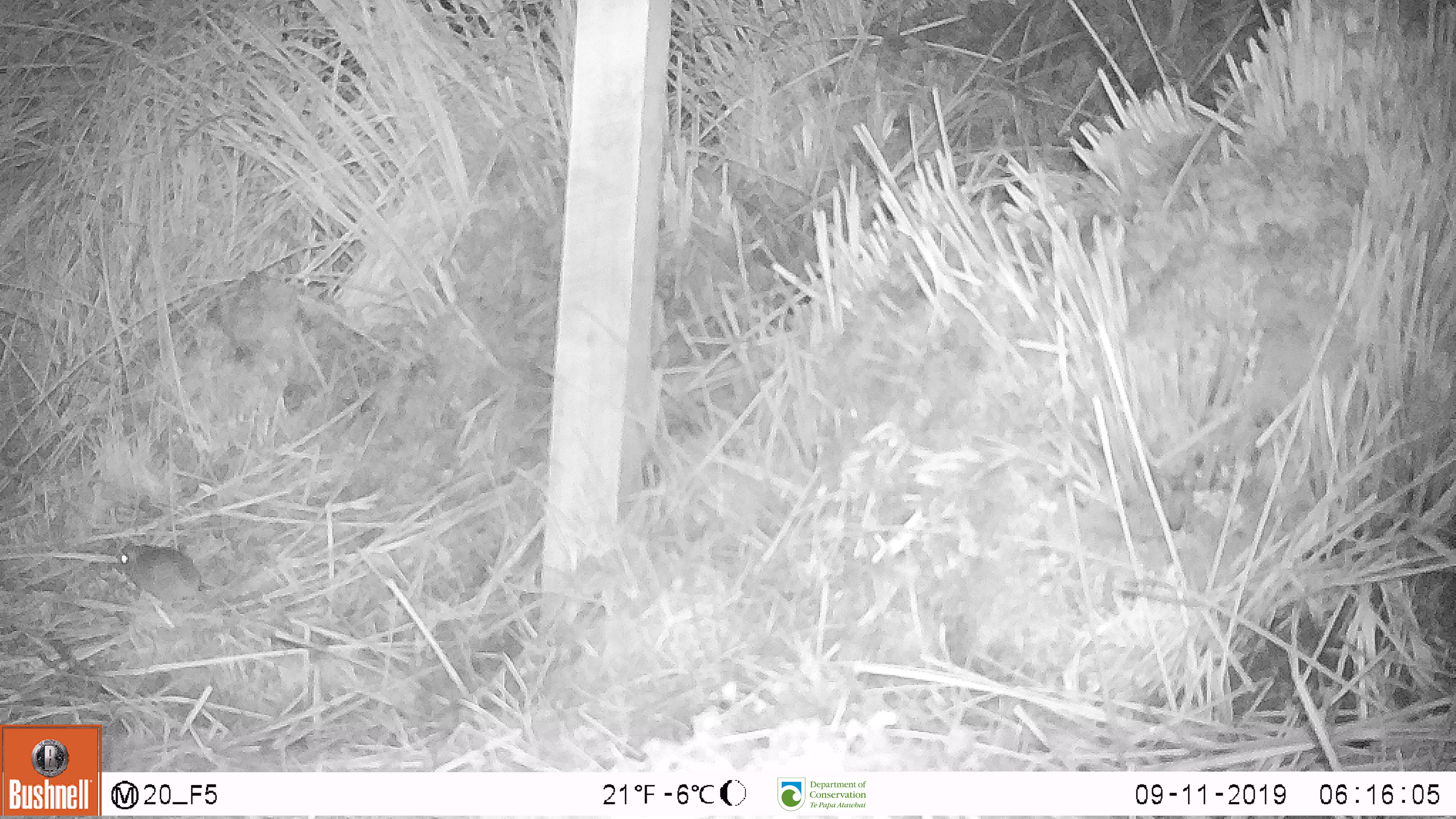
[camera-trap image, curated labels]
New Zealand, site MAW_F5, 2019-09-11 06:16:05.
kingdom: Animalia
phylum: Chordata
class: Mammalia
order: Rodentia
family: Muridae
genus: Mus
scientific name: Mus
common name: mouse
Mouse (Mus).